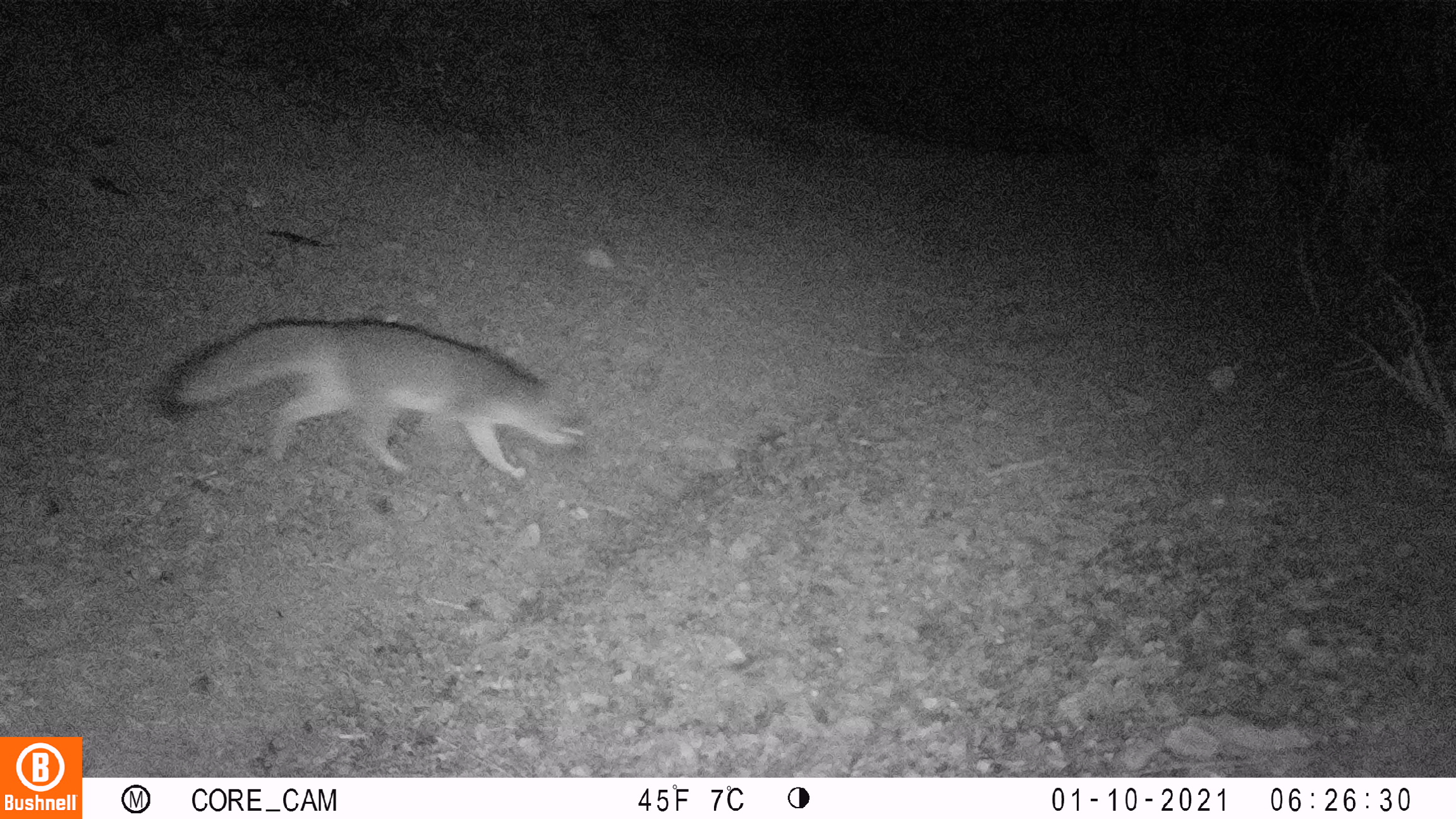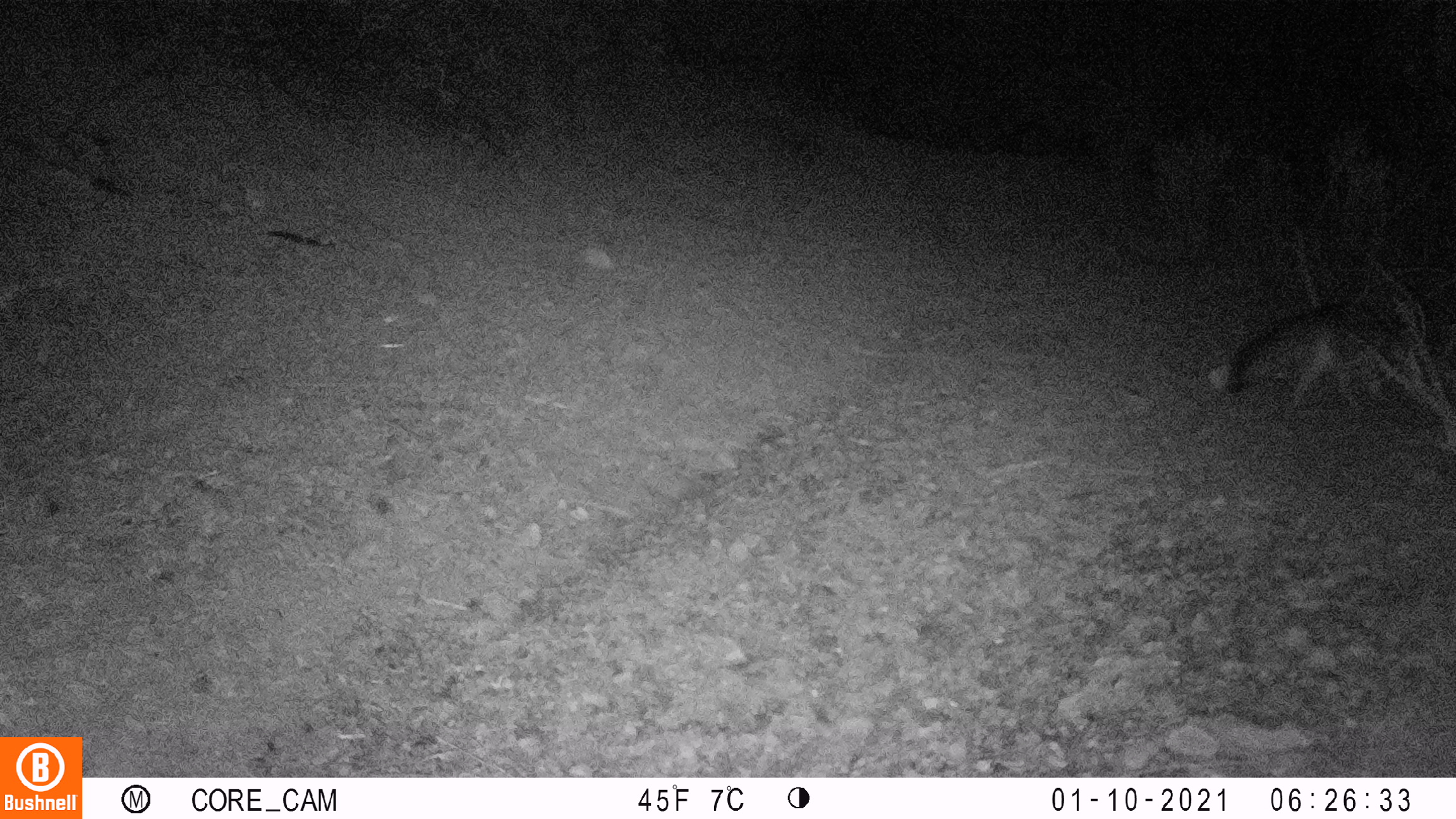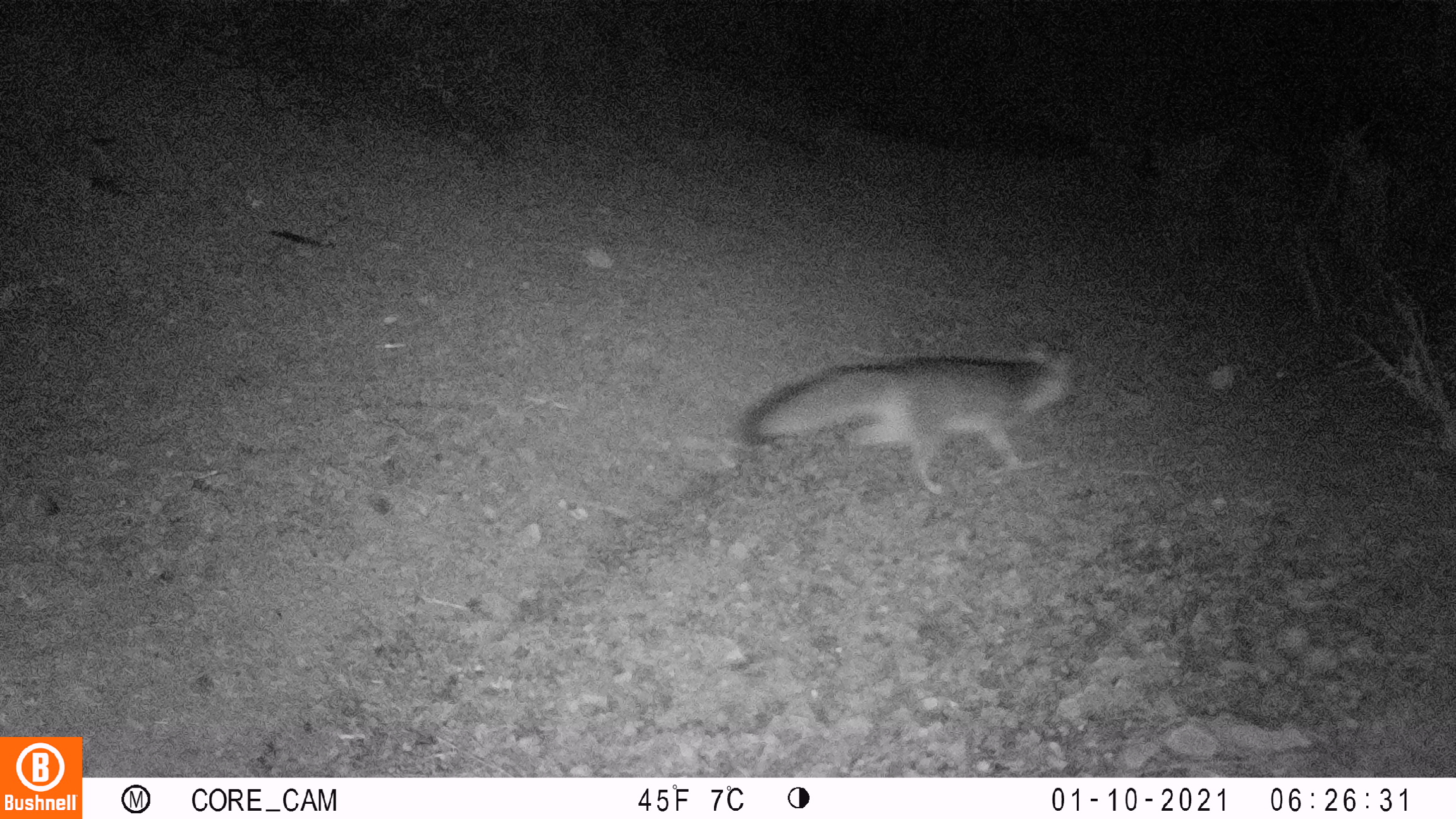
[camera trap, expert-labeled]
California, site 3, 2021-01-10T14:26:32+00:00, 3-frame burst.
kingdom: Animalia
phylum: Chordata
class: Mammalia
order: Carnivora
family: Canidae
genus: Urocyon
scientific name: Urocyon cinereoargenteus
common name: gray fox